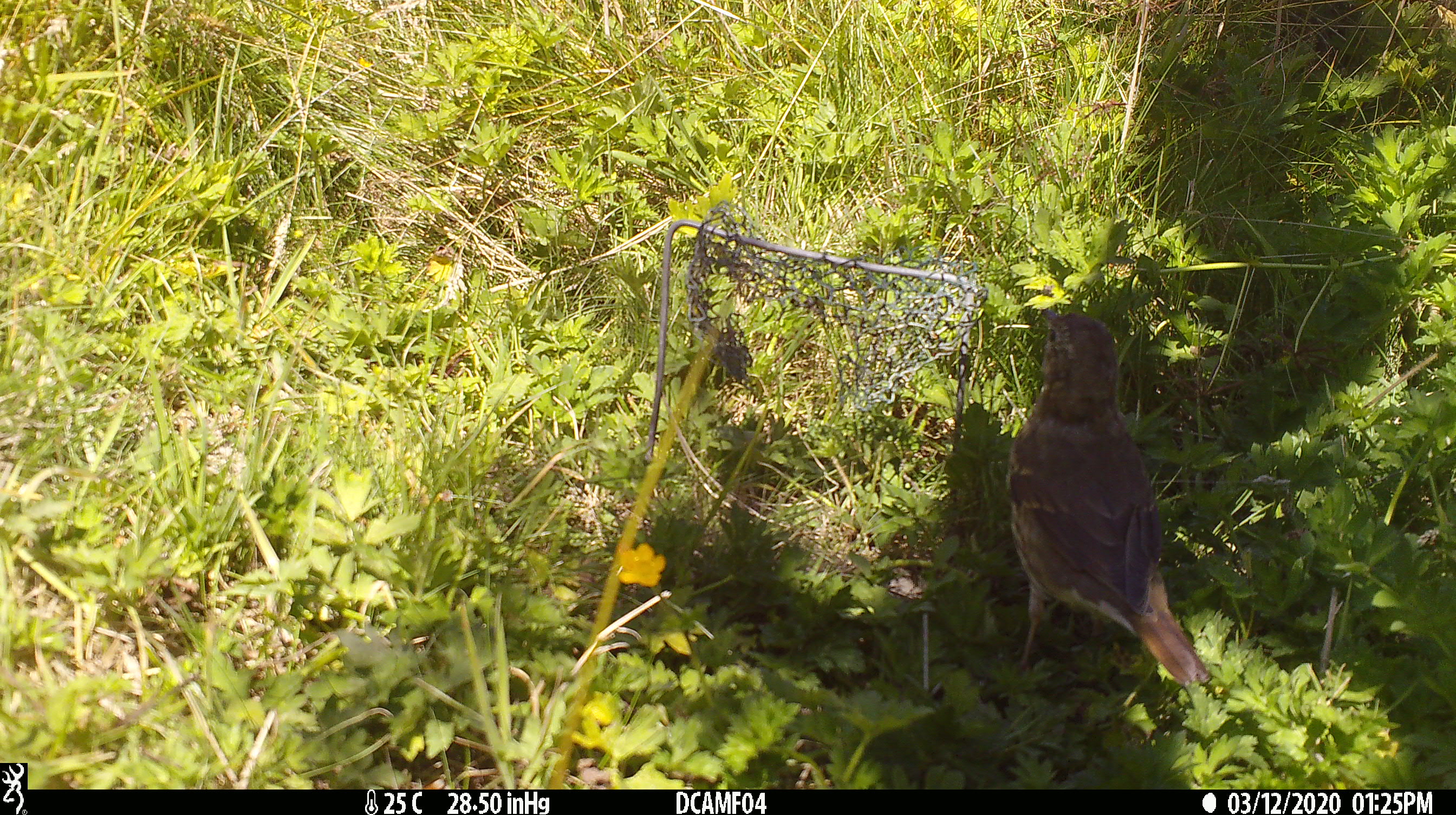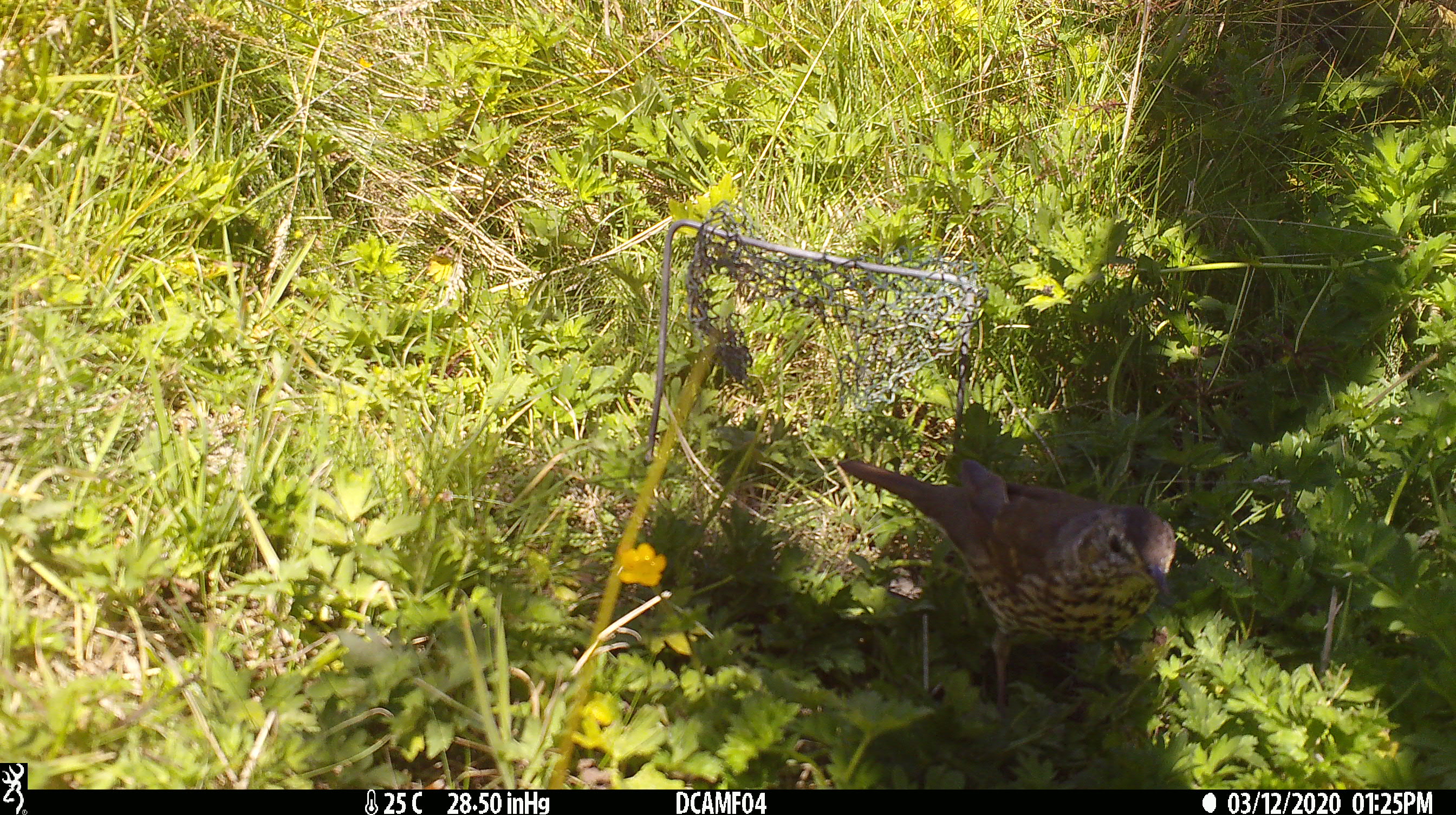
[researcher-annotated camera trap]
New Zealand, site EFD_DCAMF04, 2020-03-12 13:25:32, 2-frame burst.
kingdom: Animalia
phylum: Chordata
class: Aves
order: Passeriformes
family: Turdidae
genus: Turdus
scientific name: Turdus philomelos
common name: song thrush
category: thrush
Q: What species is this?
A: Thrush (song thrush) (Turdus philomelos).